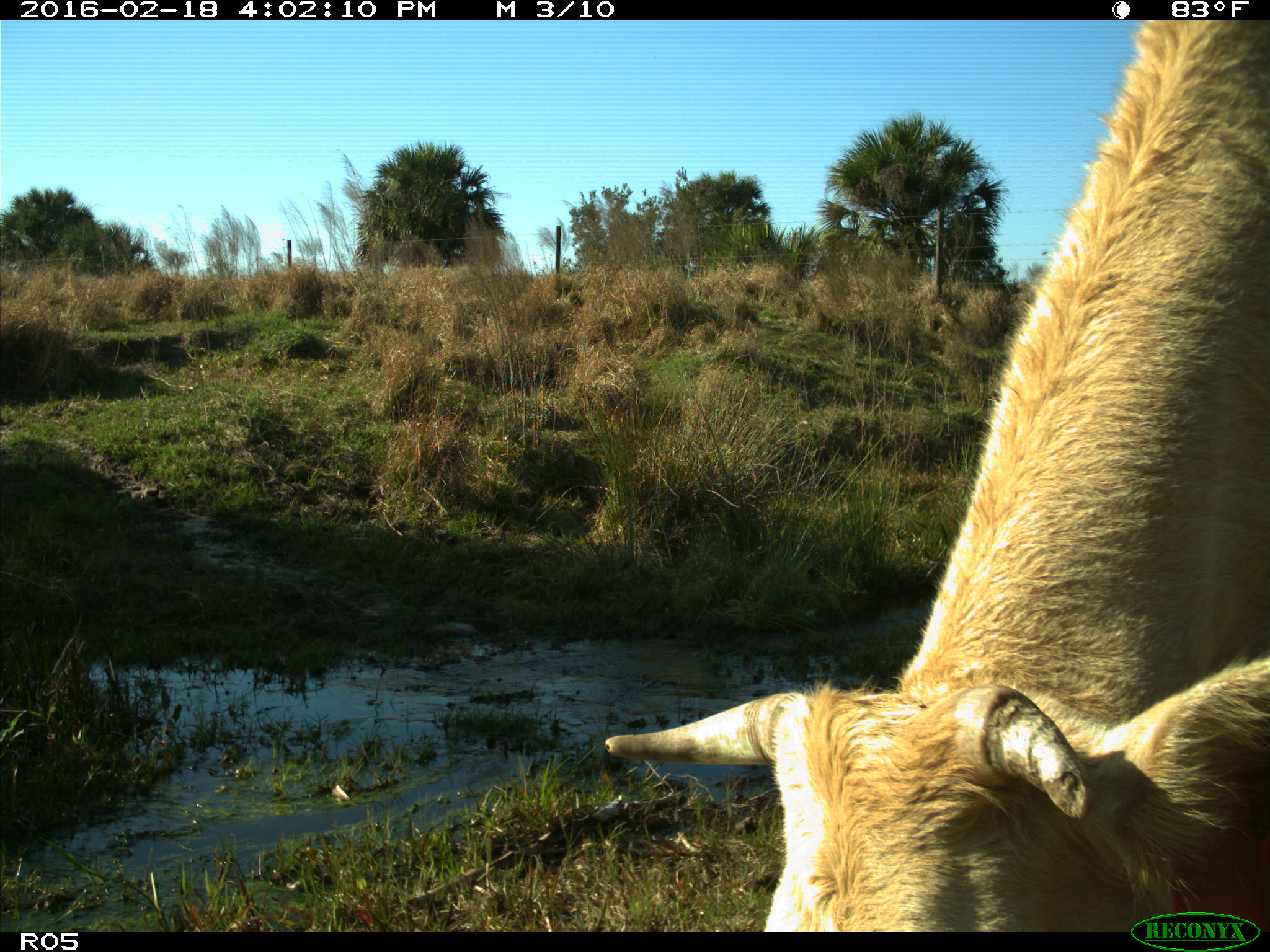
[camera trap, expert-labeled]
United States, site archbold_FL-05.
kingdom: Animalia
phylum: Chordata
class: Mammalia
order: Artiodactyla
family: Bovidae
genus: Bos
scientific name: Bos taurus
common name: domestic cow